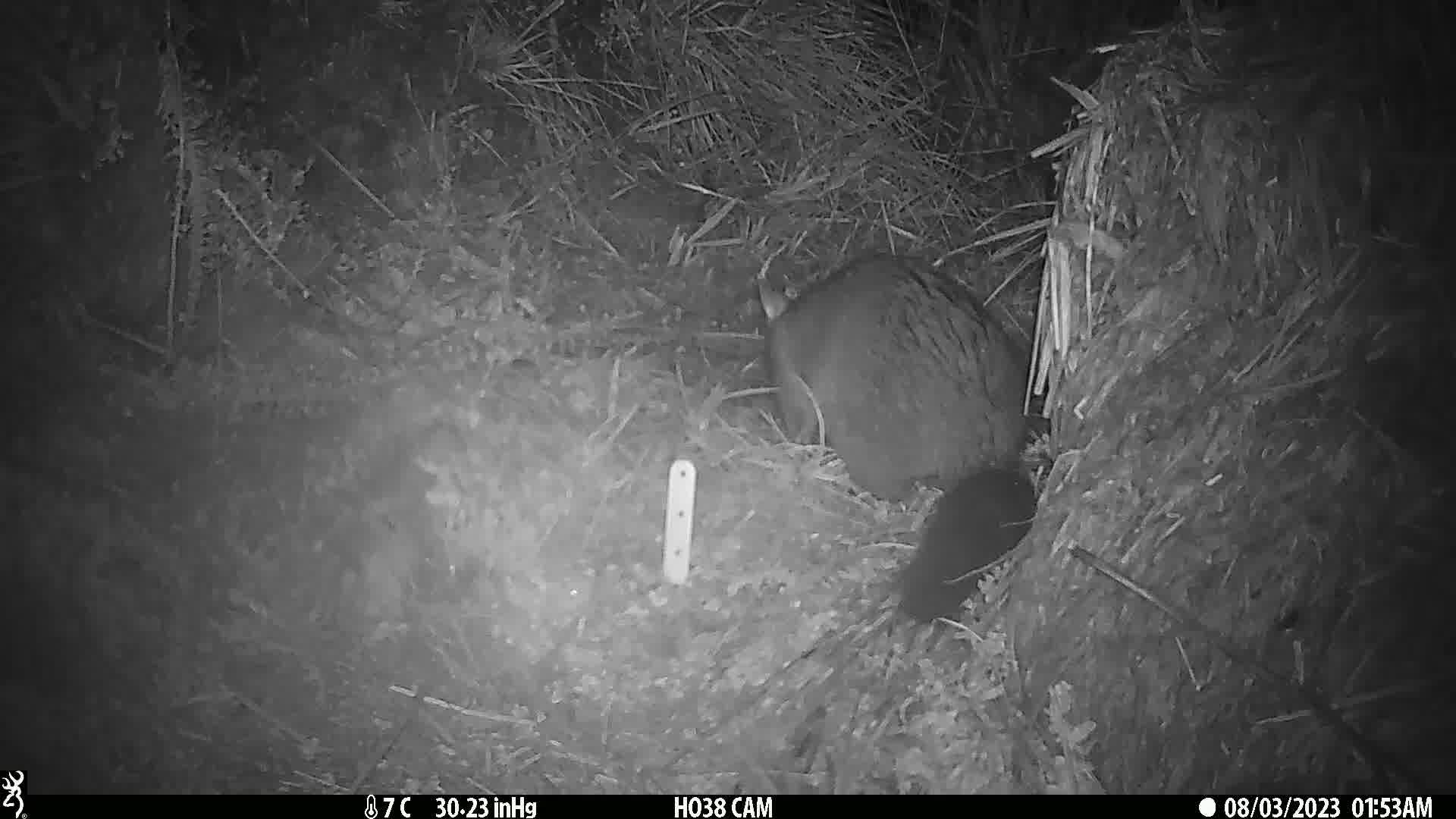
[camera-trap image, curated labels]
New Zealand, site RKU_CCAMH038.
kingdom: Animalia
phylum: Chordata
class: Mammalia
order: Diprotodontia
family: Phalangeridae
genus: Trichosurus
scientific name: Trichosurus vulpecula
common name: common brushtail possum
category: possum